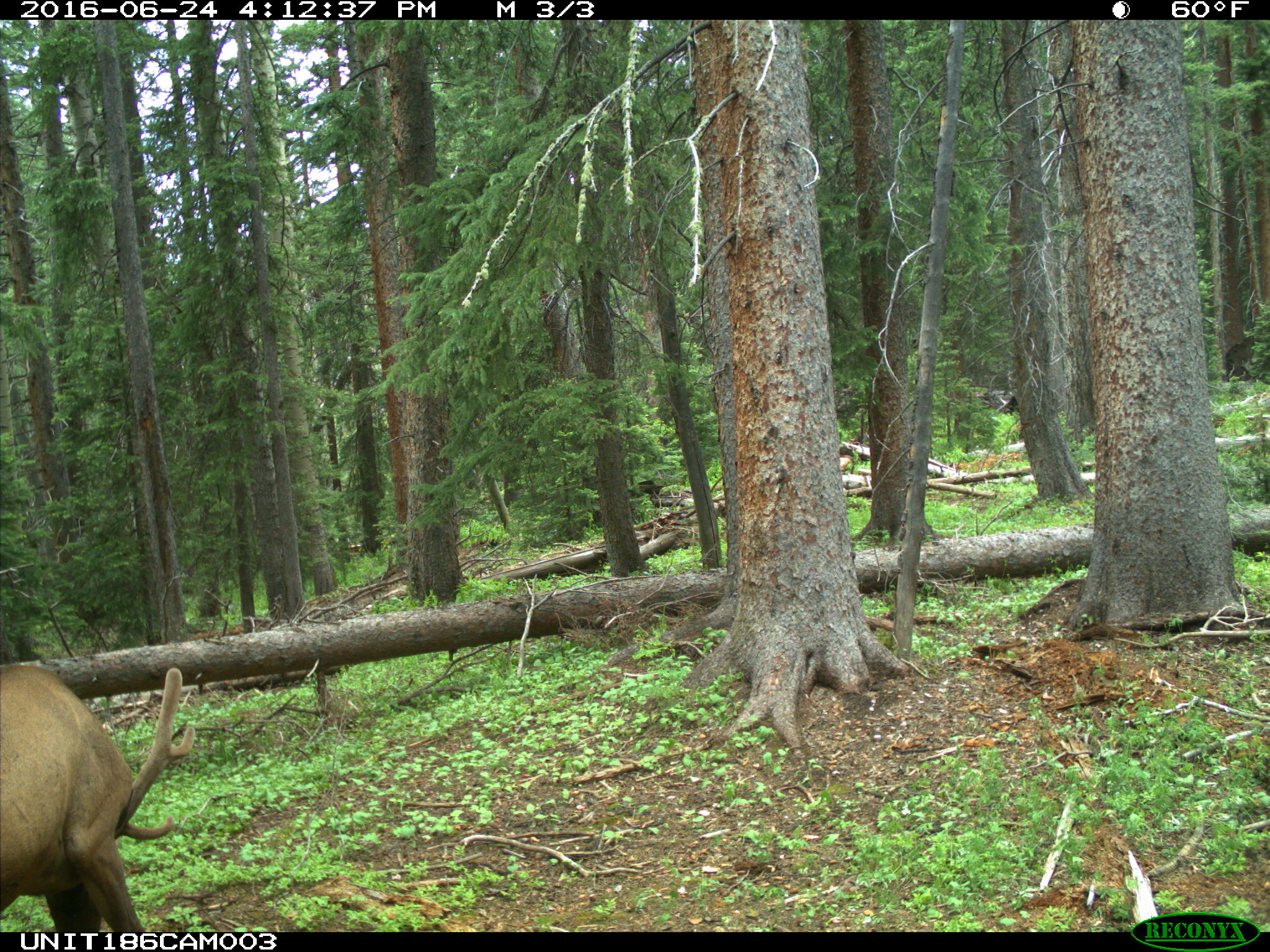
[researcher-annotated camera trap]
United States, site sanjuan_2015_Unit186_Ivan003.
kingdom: Animalia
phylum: Chordata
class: Mammalia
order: Artiodactyla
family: Cervidae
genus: Cervus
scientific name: Cervus elaphus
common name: red deer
Cervus elaphus (red deer).